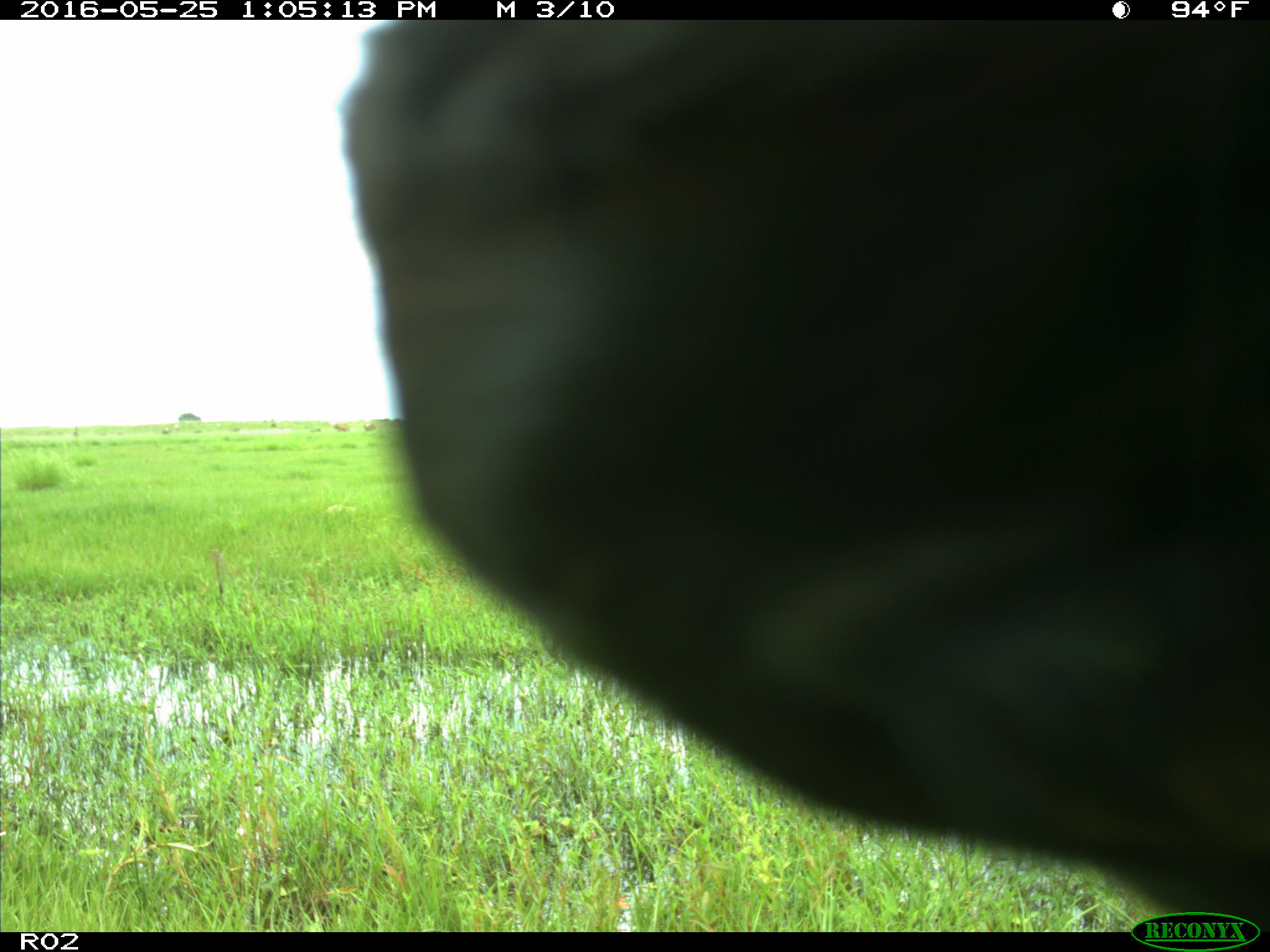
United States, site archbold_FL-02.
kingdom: Animalia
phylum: Chordata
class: Mammalia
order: Artiodactyla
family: Bovidae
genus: Bos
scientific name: Bos taurus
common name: domestic cow